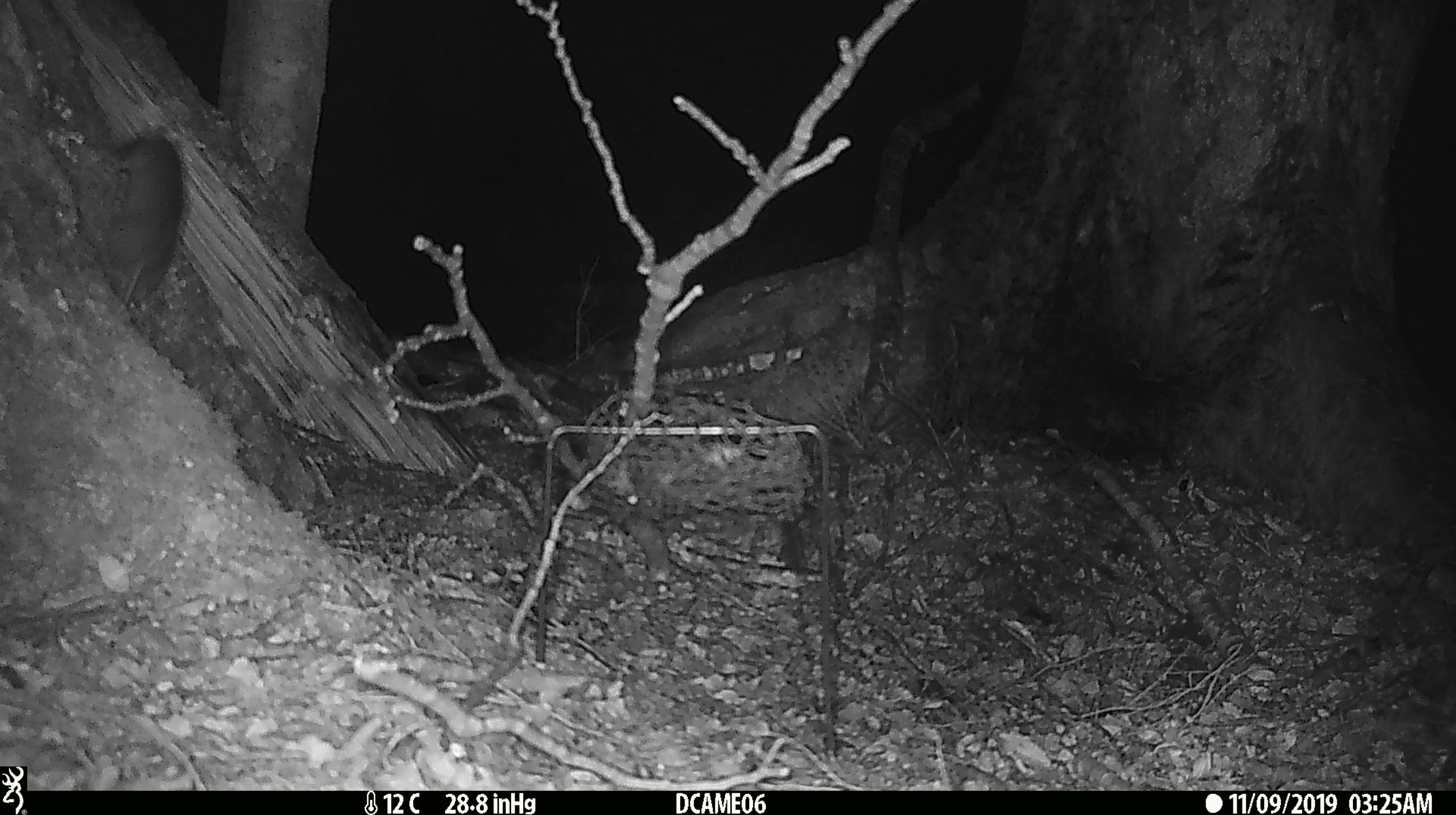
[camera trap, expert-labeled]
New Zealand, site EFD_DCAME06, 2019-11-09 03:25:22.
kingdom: Animalia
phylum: Chordata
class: Mammalia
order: Rodentia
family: Muridae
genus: Rattus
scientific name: Rattus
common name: rat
Rat (Rattus).